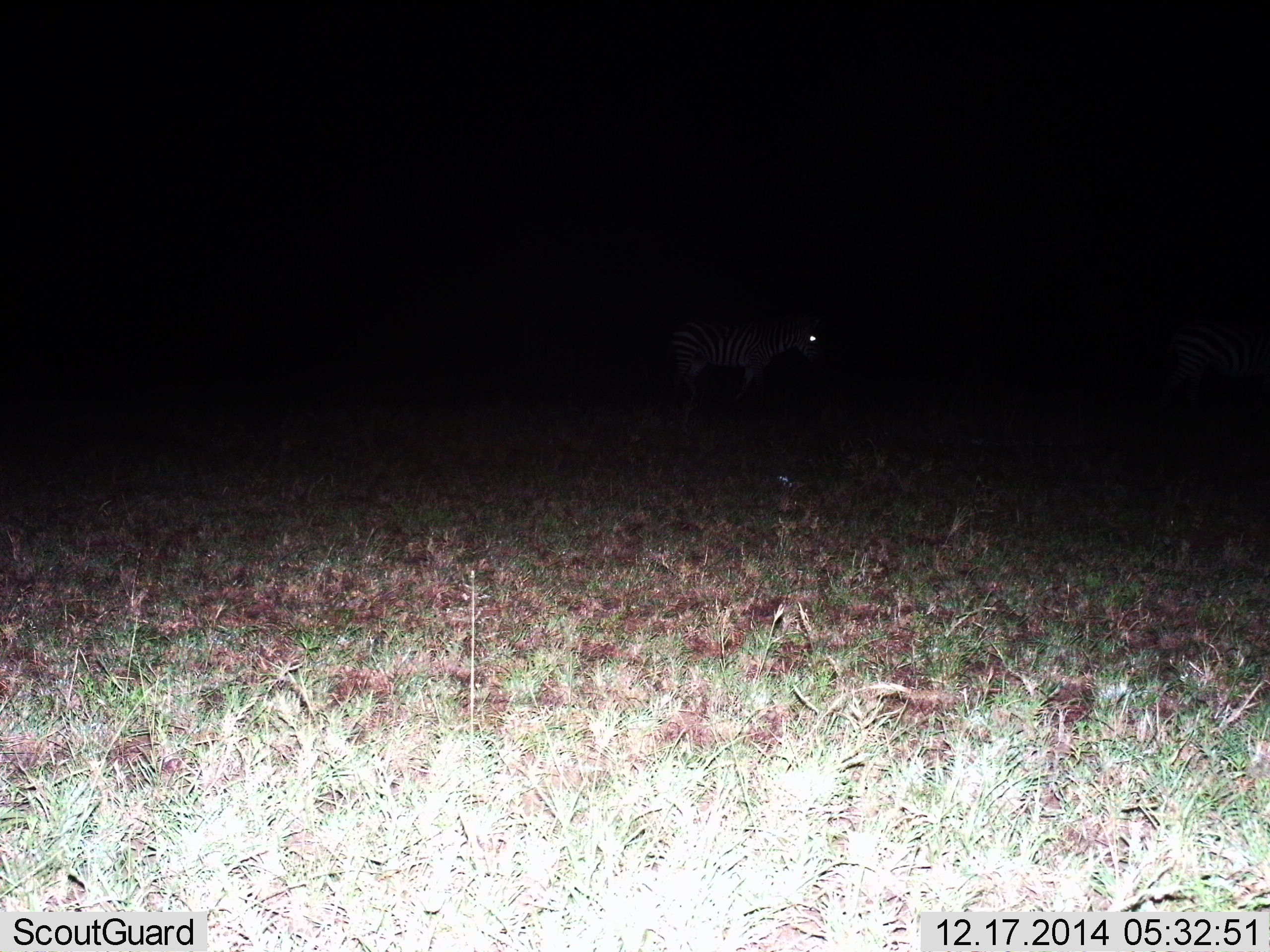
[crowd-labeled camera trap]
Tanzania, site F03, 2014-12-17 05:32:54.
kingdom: Animalia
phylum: Chordata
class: Mammalia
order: Perissodactyla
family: Equidae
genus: Equus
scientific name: Equus quagga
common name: plains zebra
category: zebra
Zebra (plains zebra) (Equus quagga), count 2. Behavior (volunteer vote fractions): standing 70%, resting 0%, moving 30%, interacting 0%. Young present (vote fraction): 0%. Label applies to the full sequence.